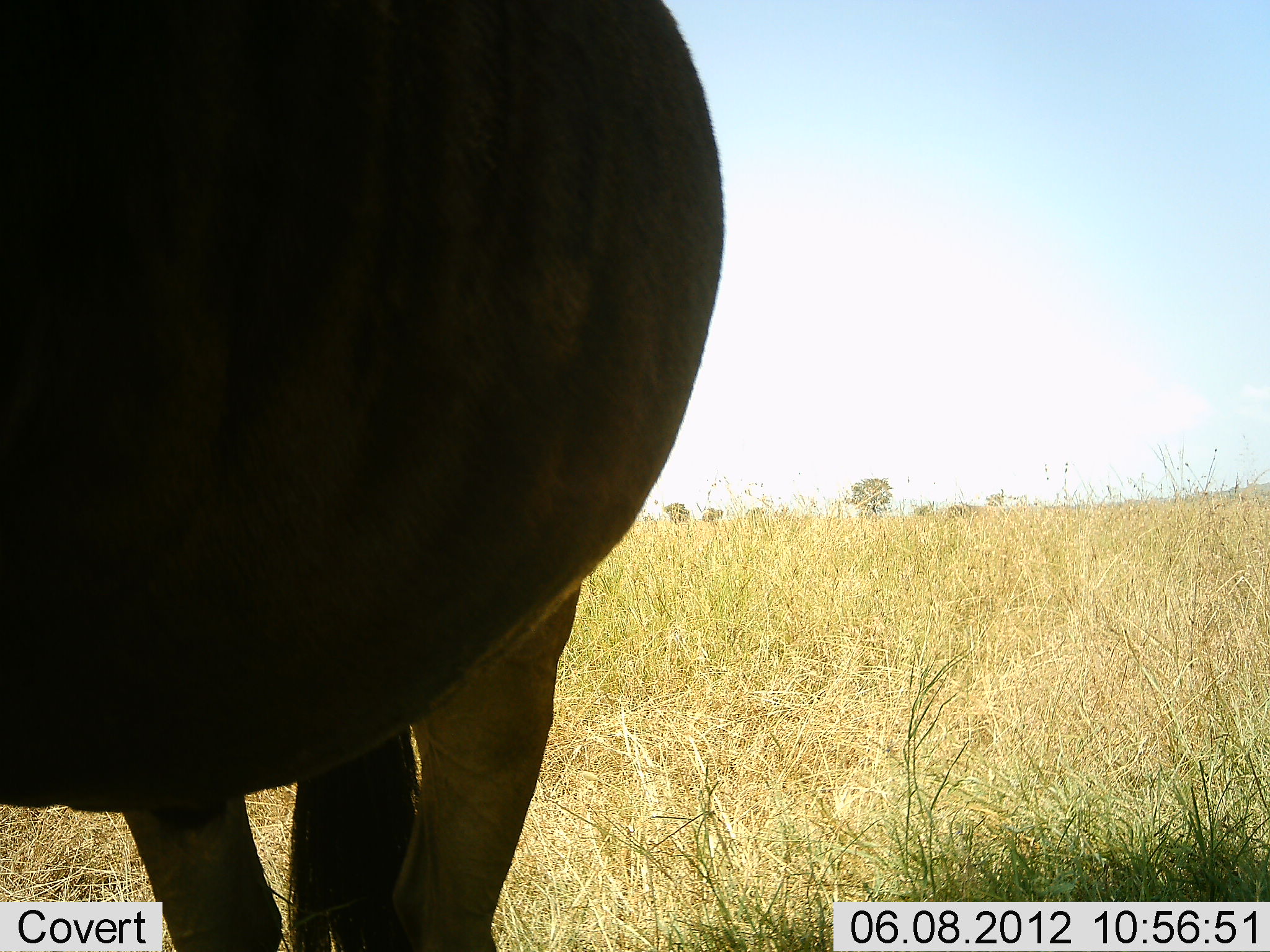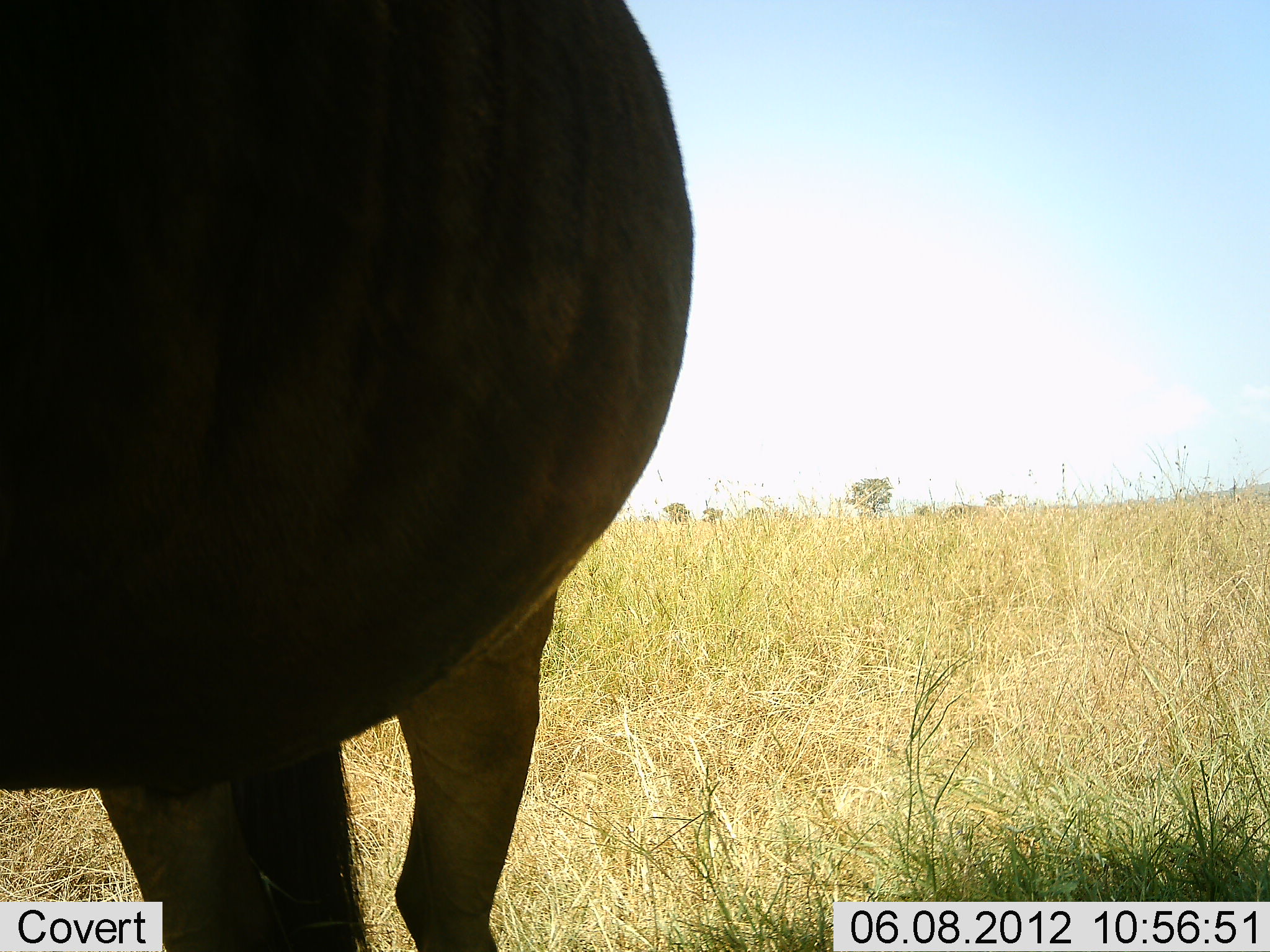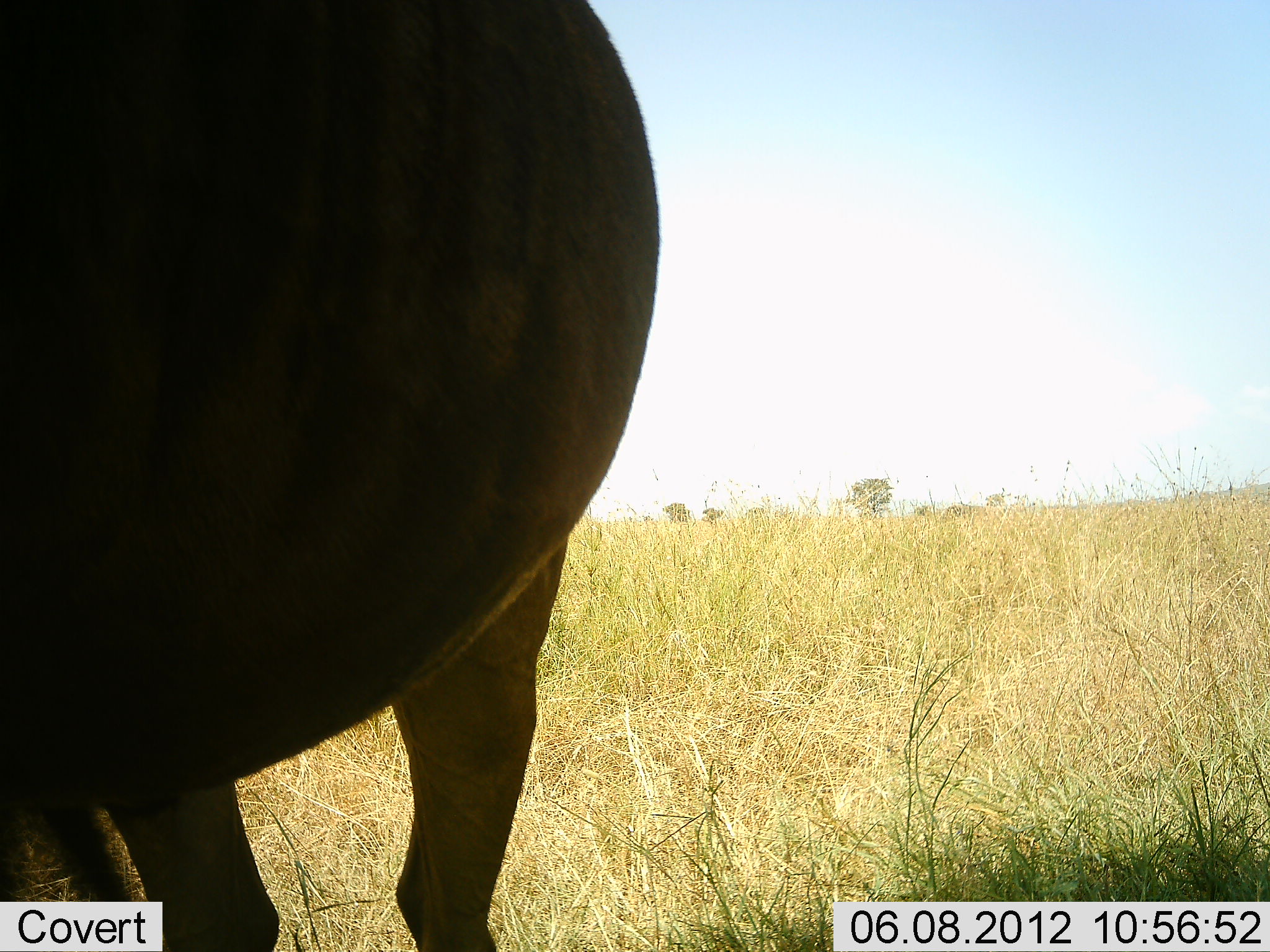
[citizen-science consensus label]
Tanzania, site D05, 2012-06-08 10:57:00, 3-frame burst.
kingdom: Animalia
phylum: Chordata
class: Mammalia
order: Artiodactyla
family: Bovidae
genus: Connochaetes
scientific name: Connochaetes taurinus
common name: blue wildebeest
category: wildebeest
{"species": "wildebeest (blue wildebeest) (Connochaetes taurinus)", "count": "1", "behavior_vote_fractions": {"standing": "100%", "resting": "0%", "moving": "0%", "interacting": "0%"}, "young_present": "0%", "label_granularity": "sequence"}